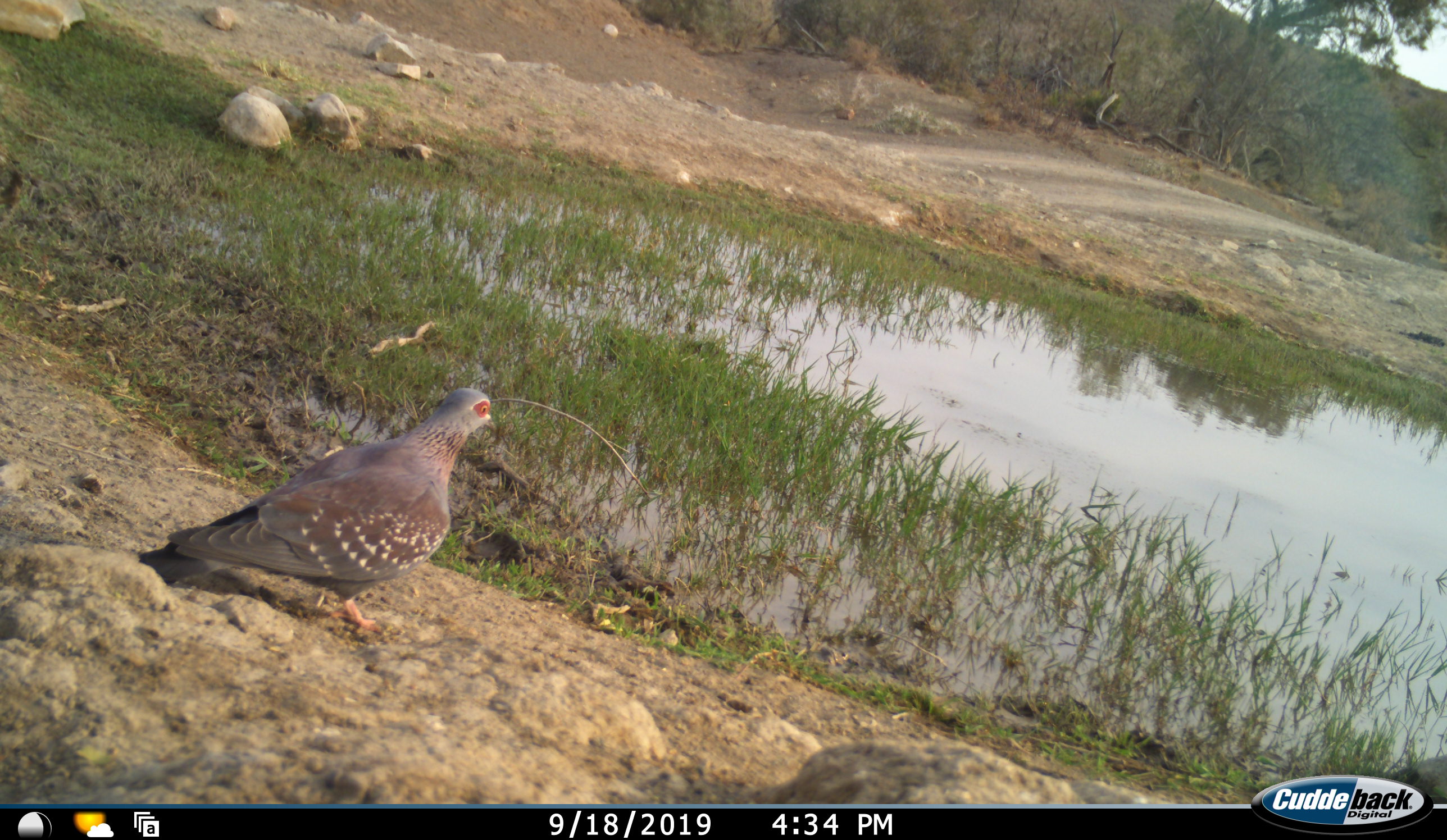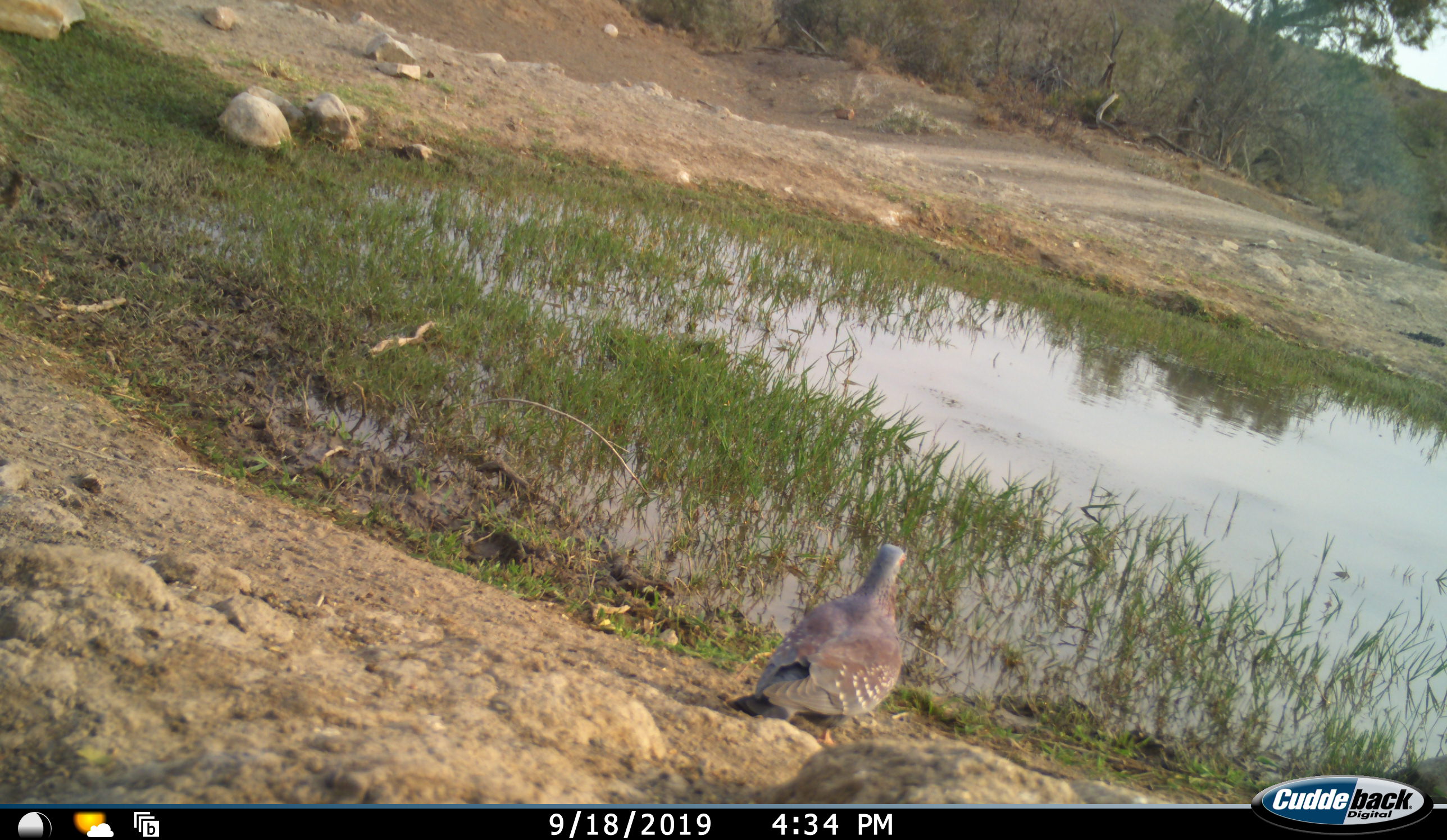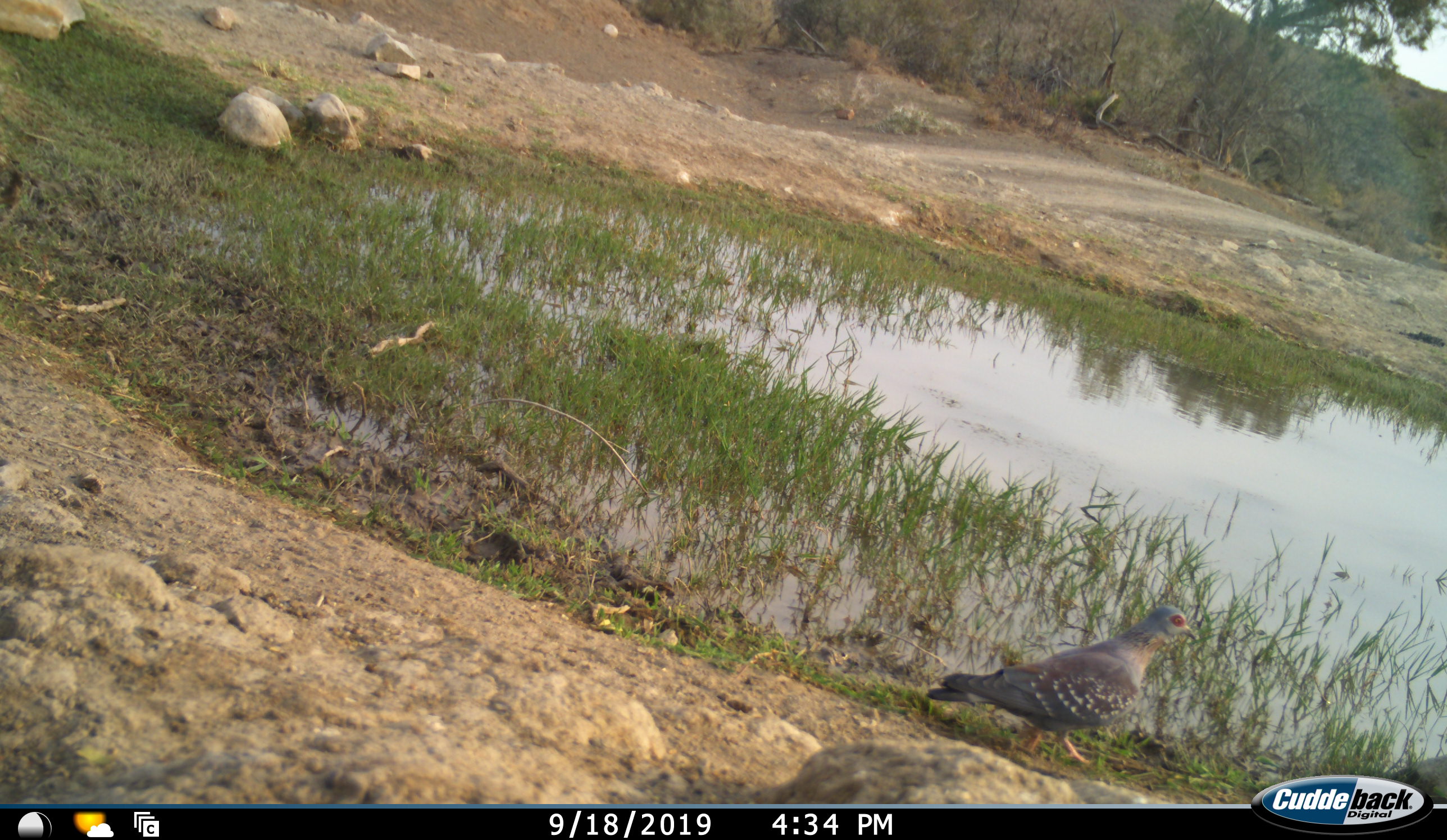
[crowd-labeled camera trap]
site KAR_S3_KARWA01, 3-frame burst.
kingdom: Animalia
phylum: Chordata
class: Aves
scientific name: Aves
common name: bird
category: birdother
Birdother (bird) (Aves), count 1. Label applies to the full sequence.